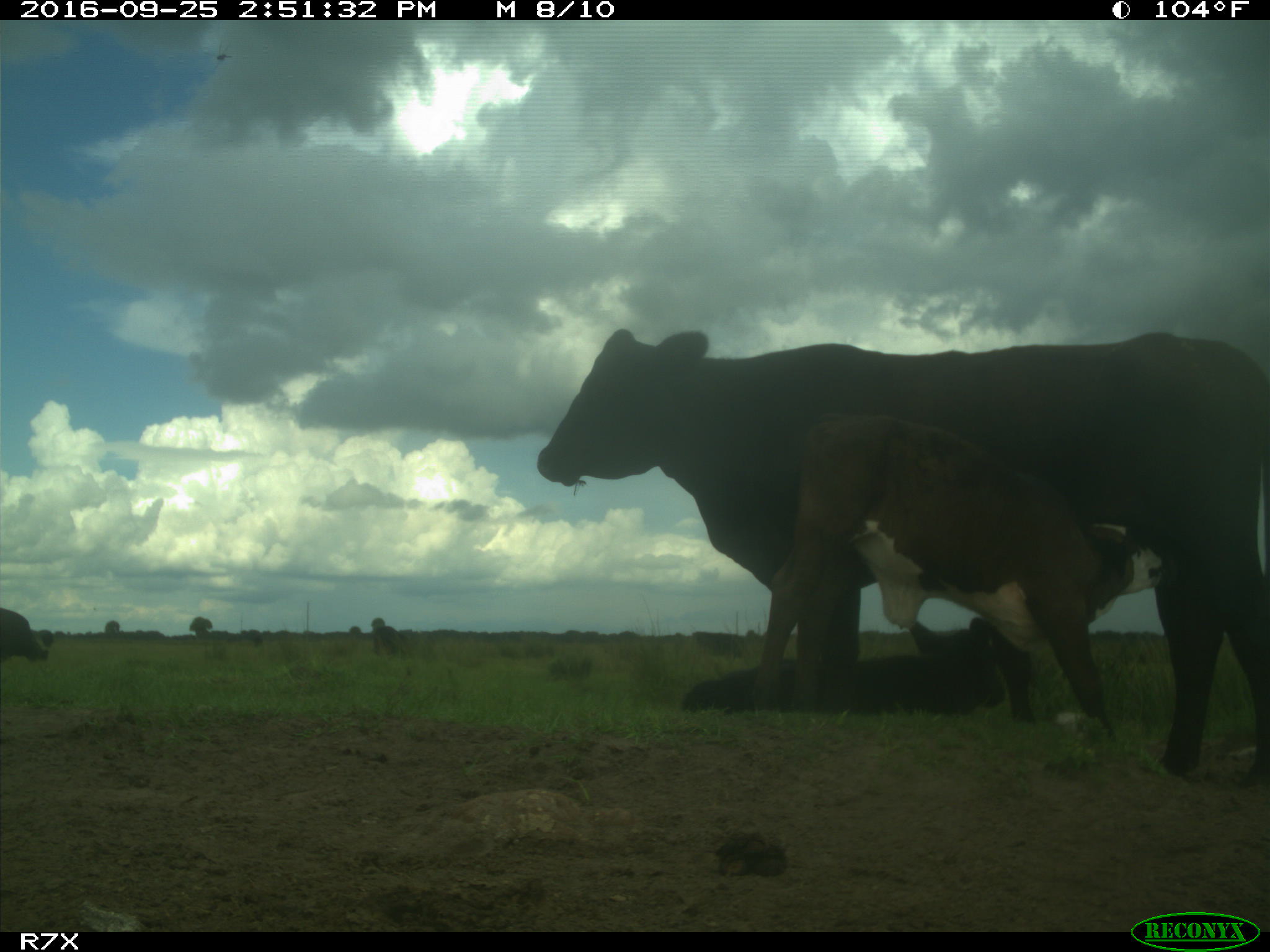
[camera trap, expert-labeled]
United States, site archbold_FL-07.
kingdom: Animalia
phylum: Chordata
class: Mammalia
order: Artiodactyla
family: Bovidae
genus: Bos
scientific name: Bos taurus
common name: domestic cow